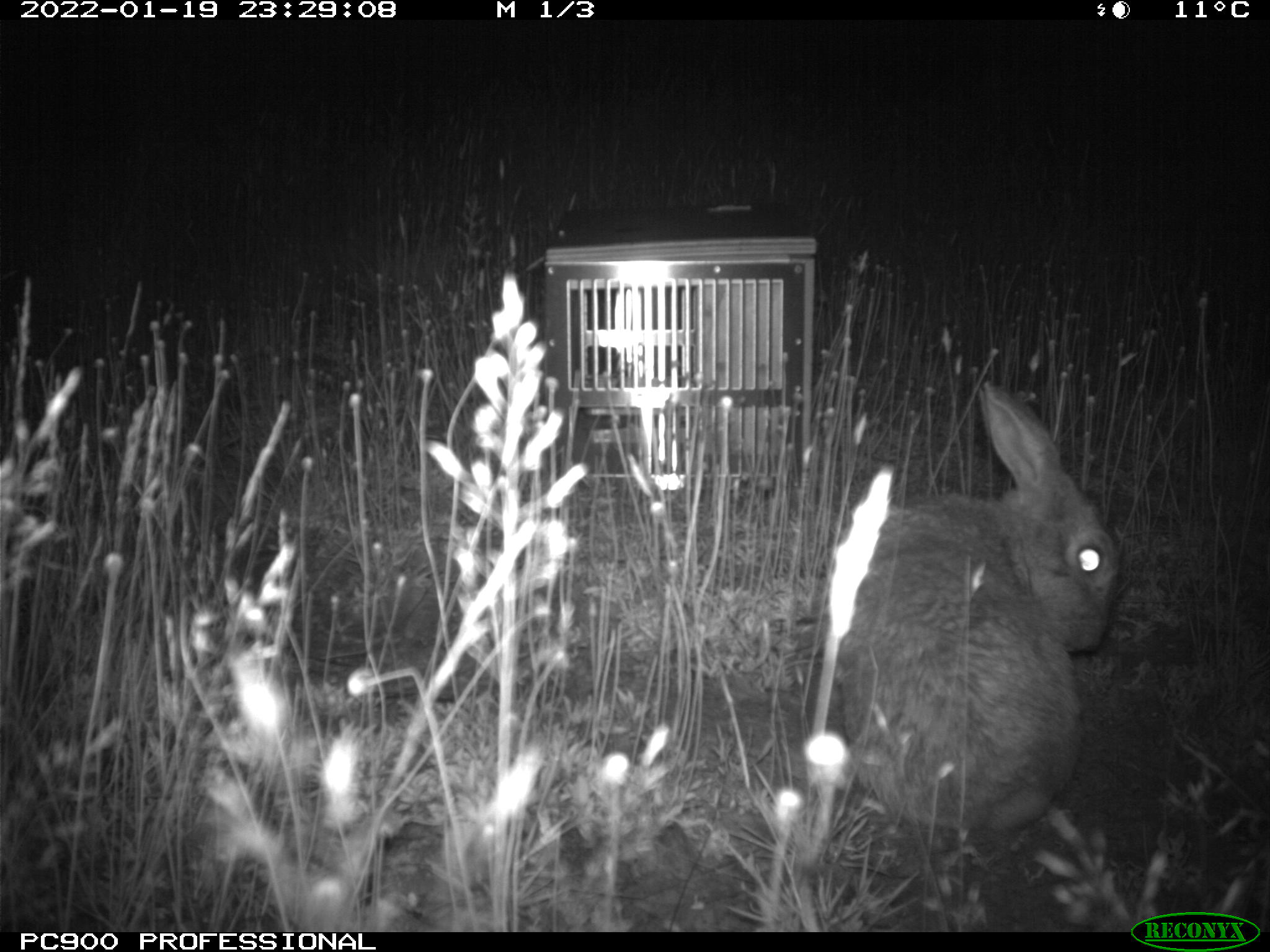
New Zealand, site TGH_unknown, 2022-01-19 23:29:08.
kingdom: Animalia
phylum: Chordata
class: Mammalia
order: Lagomorpha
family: Leporidae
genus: Oryctolagus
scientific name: Oryctolagus cuniculus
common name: european rabbit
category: rabbit